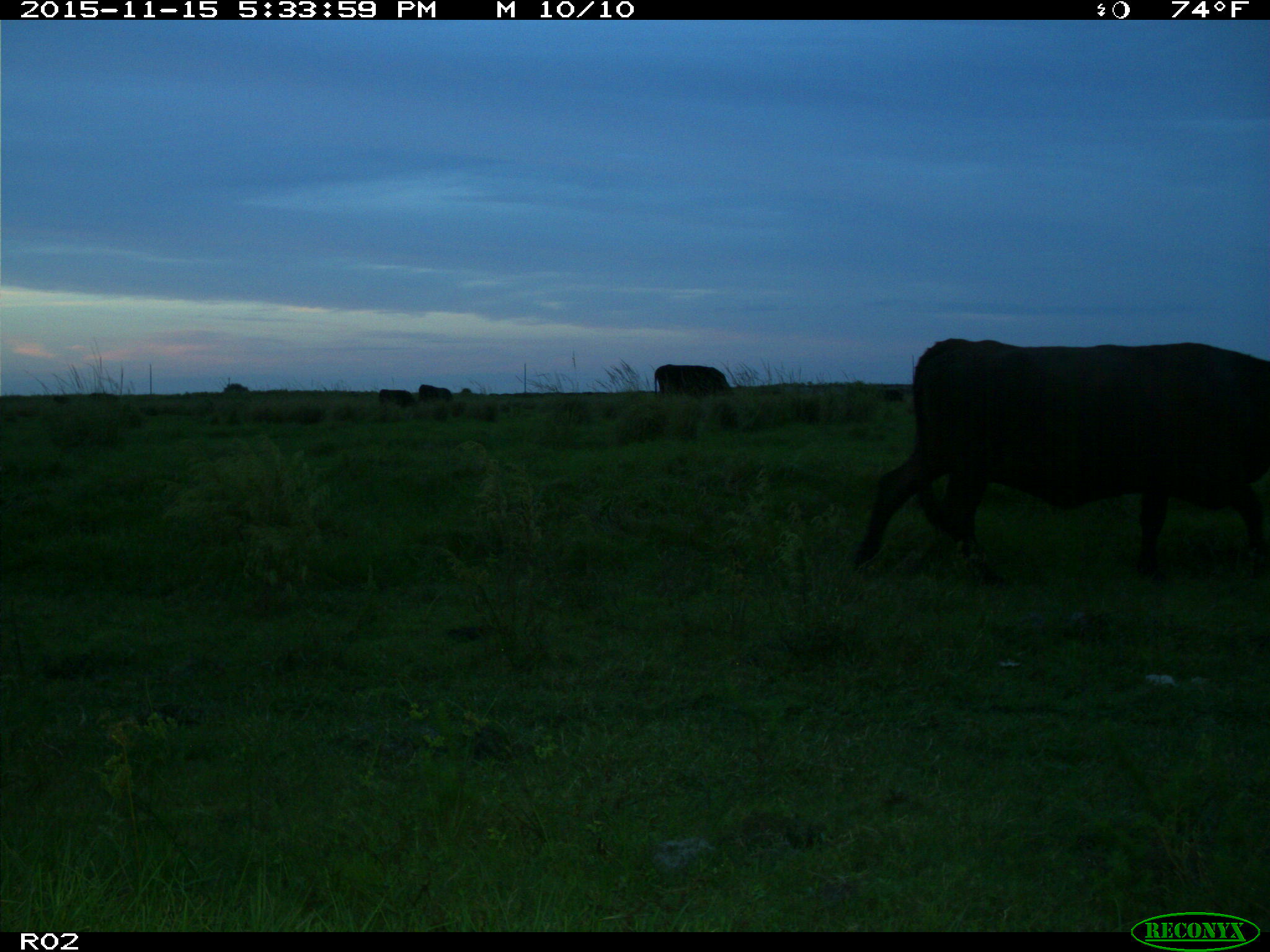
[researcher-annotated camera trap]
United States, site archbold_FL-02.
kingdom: Animalia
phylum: Chordata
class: Mammalia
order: Artiodactyla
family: Bovidae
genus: Bos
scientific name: Bos taurus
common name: domestic cow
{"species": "Bos taurus (domestic cow)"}